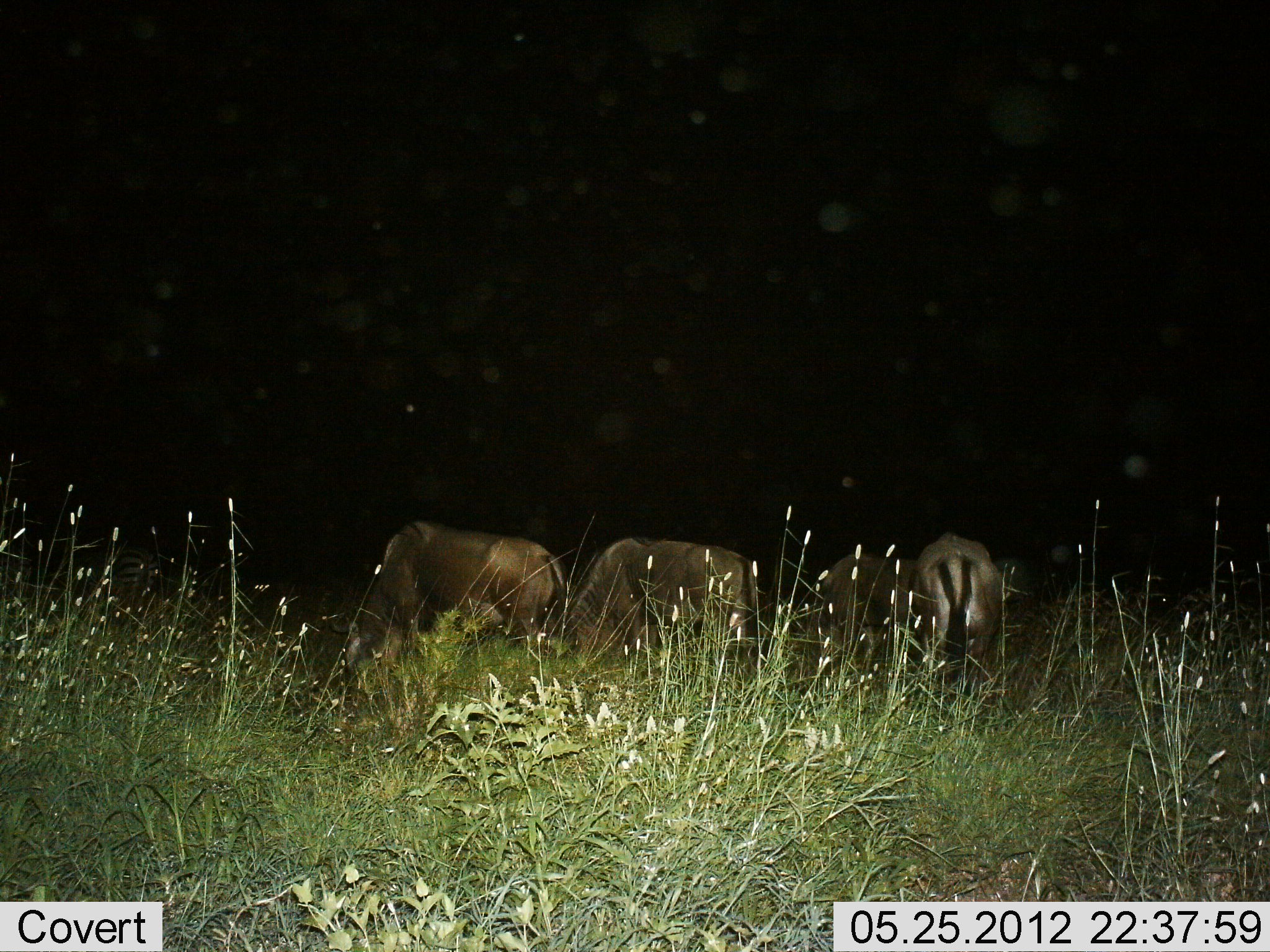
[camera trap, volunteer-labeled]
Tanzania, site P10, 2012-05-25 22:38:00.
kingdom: Animalia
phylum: Chordata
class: Mammalia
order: Artiodactyla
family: Bovidae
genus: Connochaetes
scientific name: Connochaetes taurinus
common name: blue wildebeest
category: wildebeest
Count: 4.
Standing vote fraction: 36%.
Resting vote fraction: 0%.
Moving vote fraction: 9%.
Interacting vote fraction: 0%.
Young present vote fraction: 0%.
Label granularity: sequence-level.